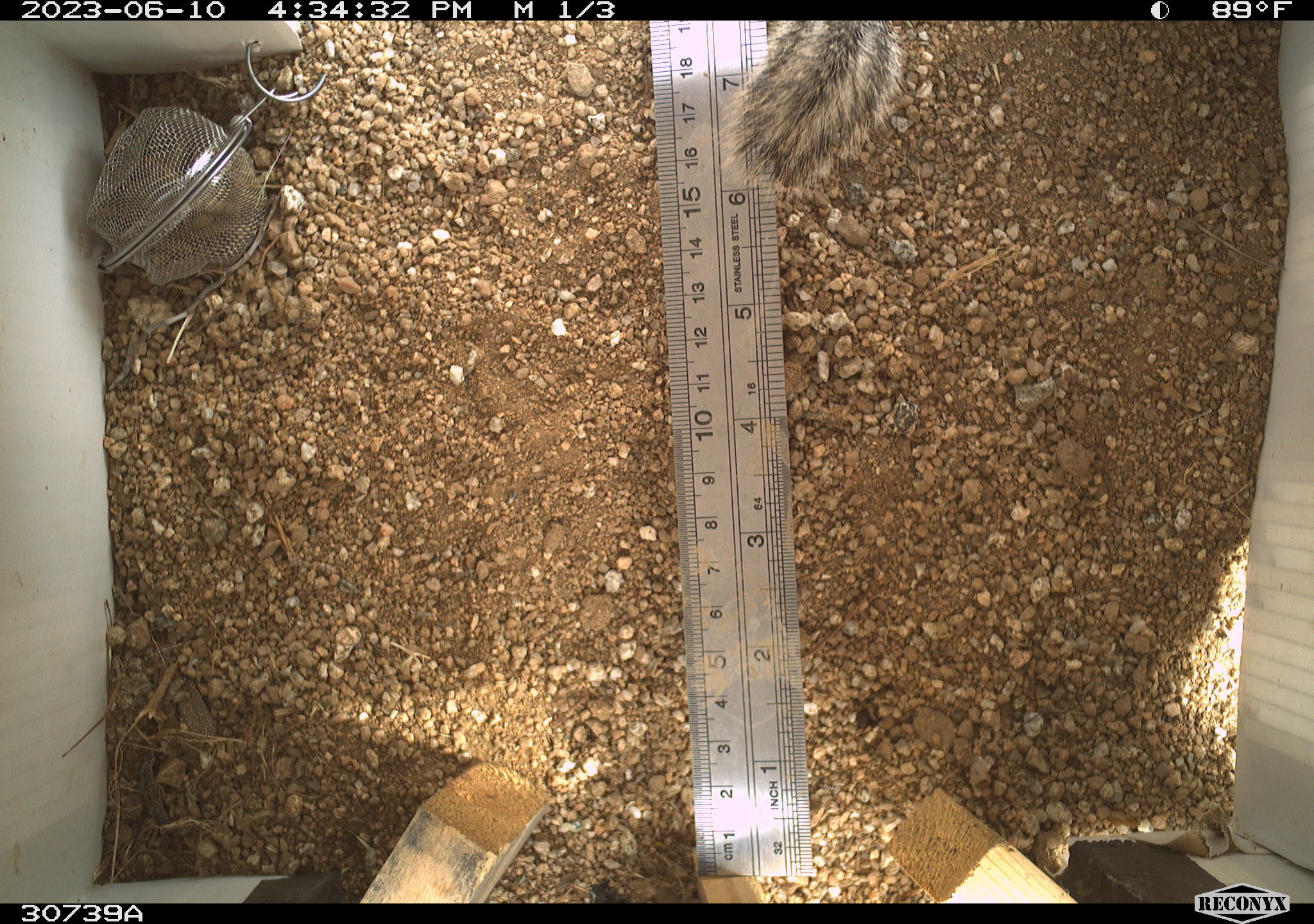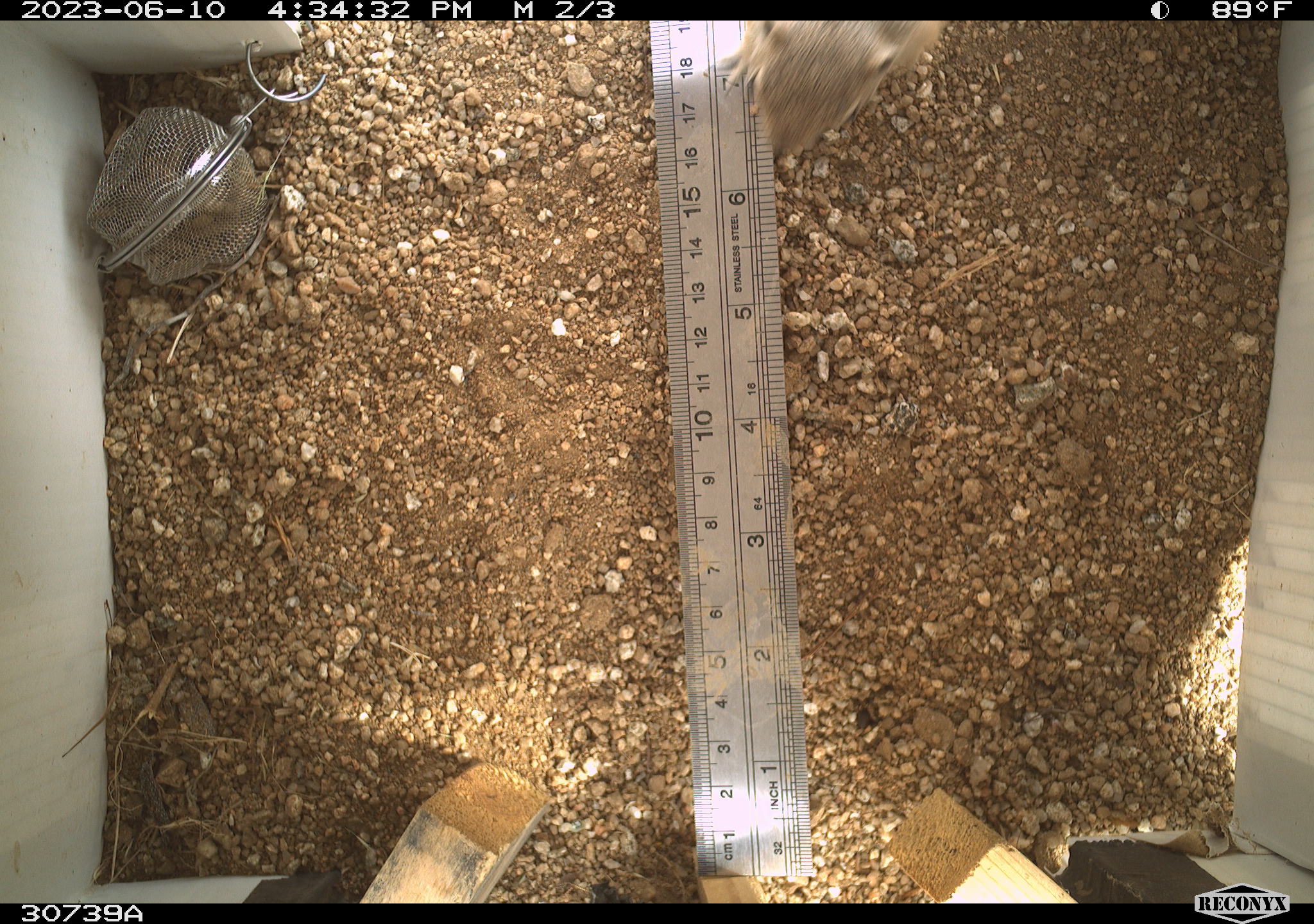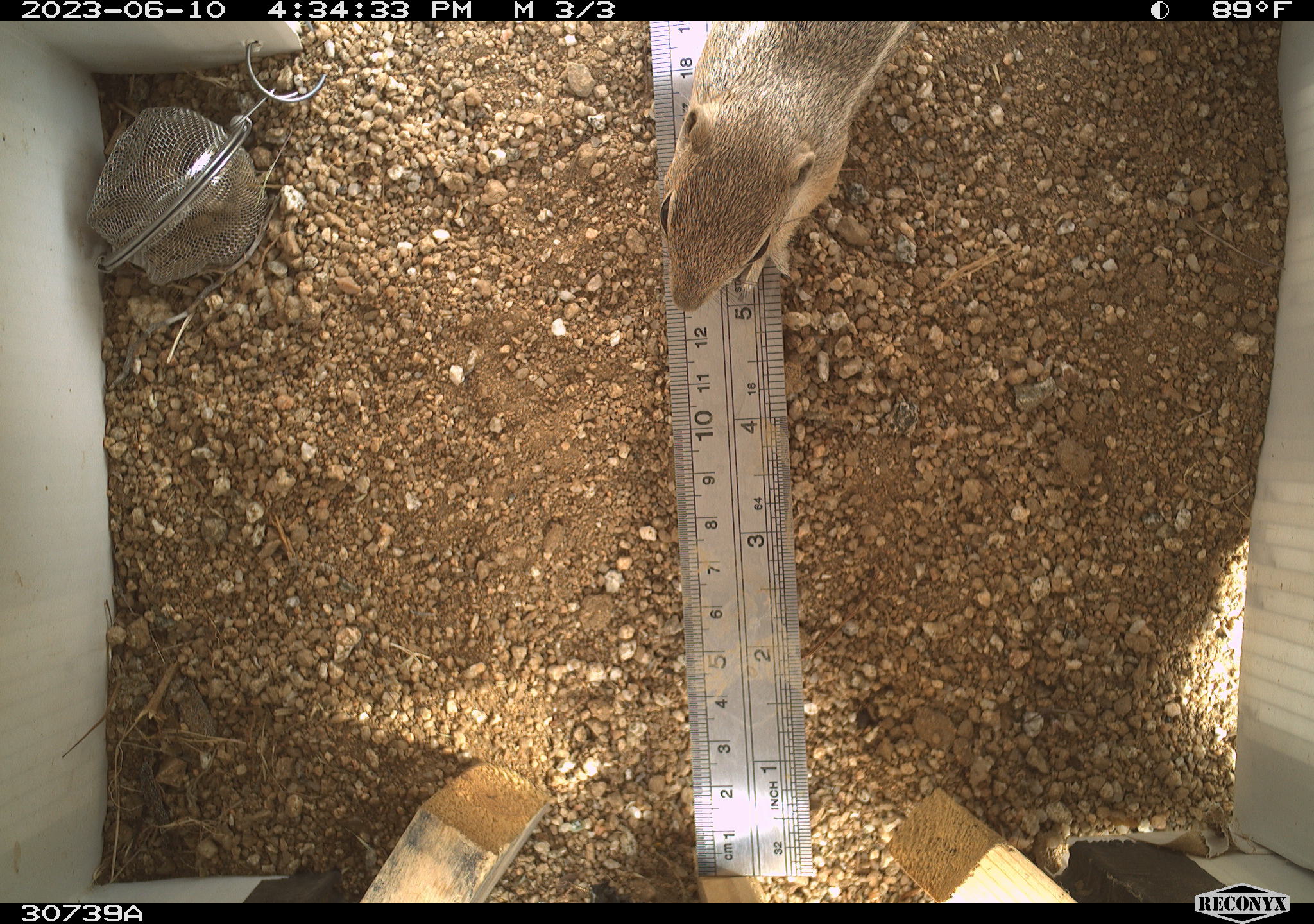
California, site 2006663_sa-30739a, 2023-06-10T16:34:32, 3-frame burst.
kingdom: Animalia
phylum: Chordata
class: Mammalia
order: Rodentia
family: Sciuridae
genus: Ammospermophilus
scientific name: Ammospermophilus leucurus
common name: white-tailed antelope squirrel